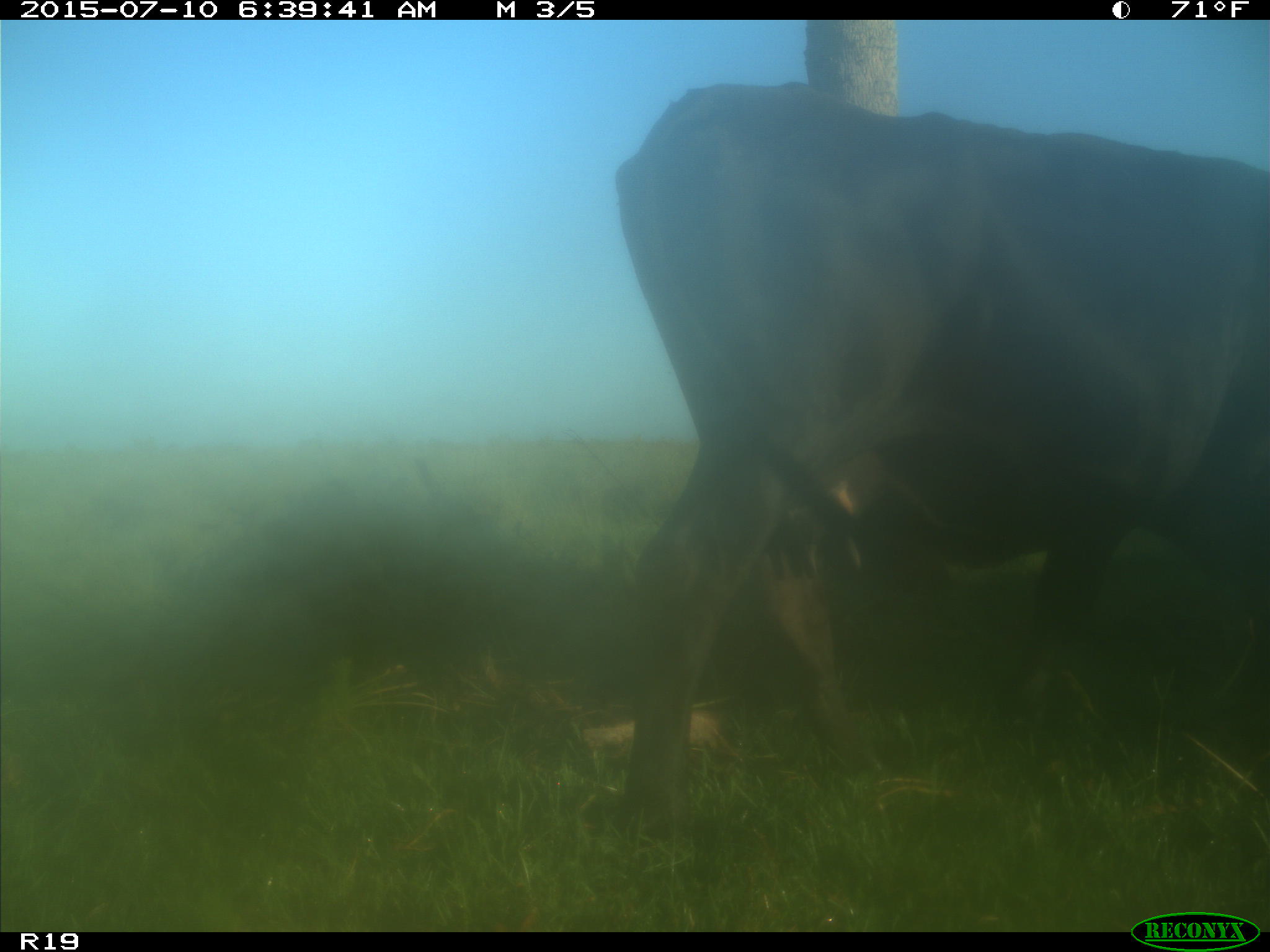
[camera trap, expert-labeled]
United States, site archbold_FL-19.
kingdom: Animalia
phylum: Chordata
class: Mammalia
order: Artiodactyla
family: Bovidae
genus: Bos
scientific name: Bos taurus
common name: domestic cow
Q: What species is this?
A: Bos taurus (domestic cow).